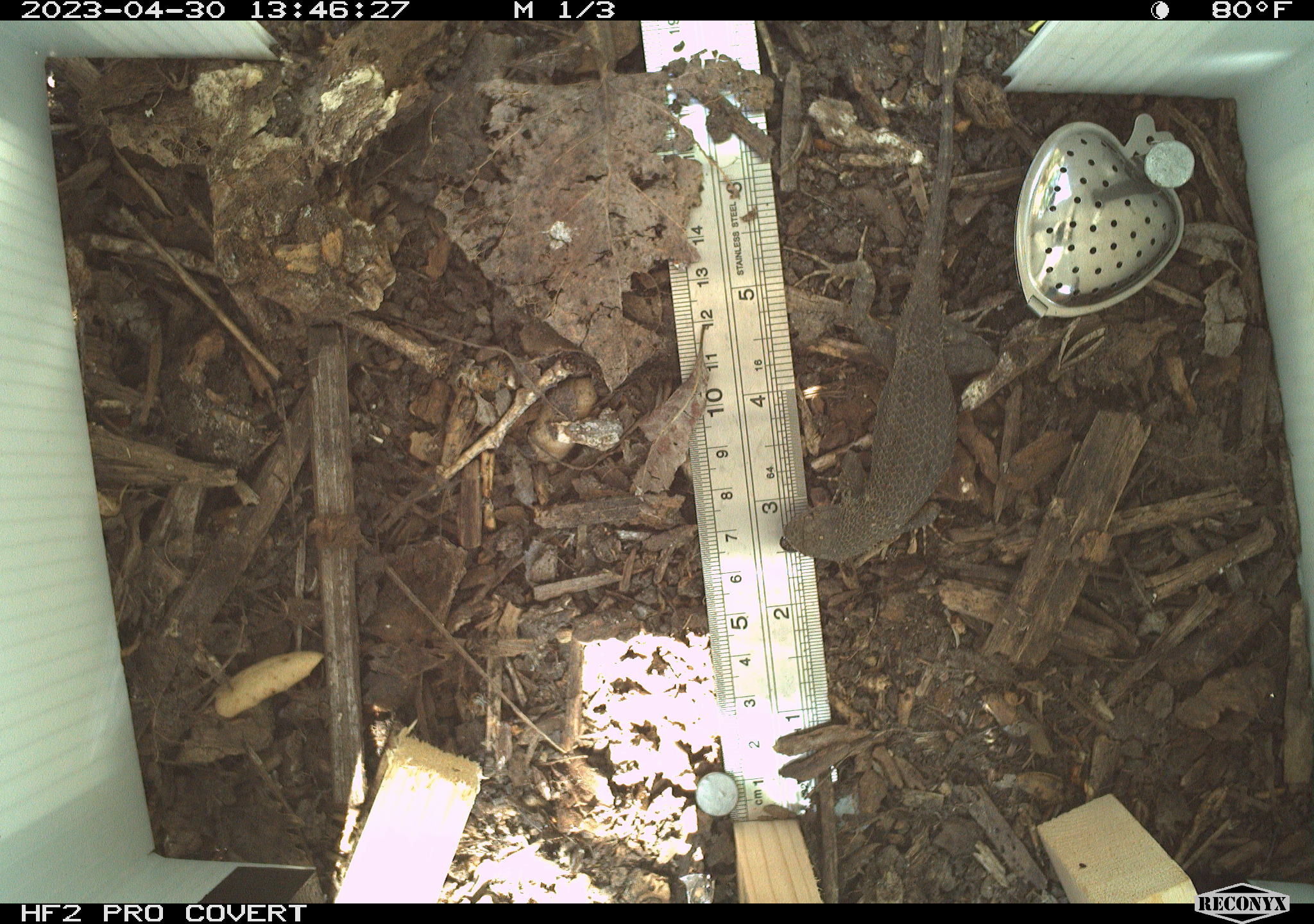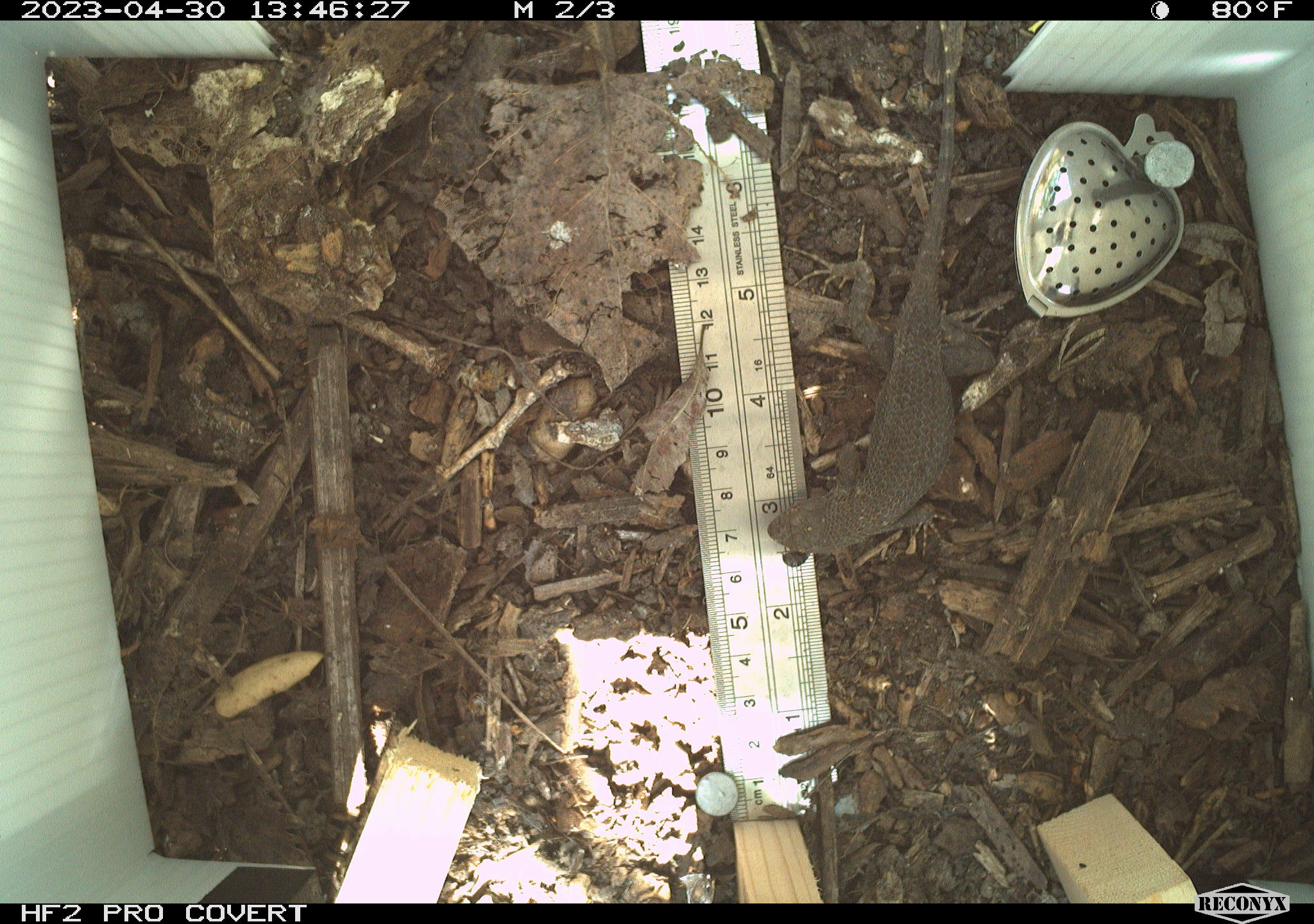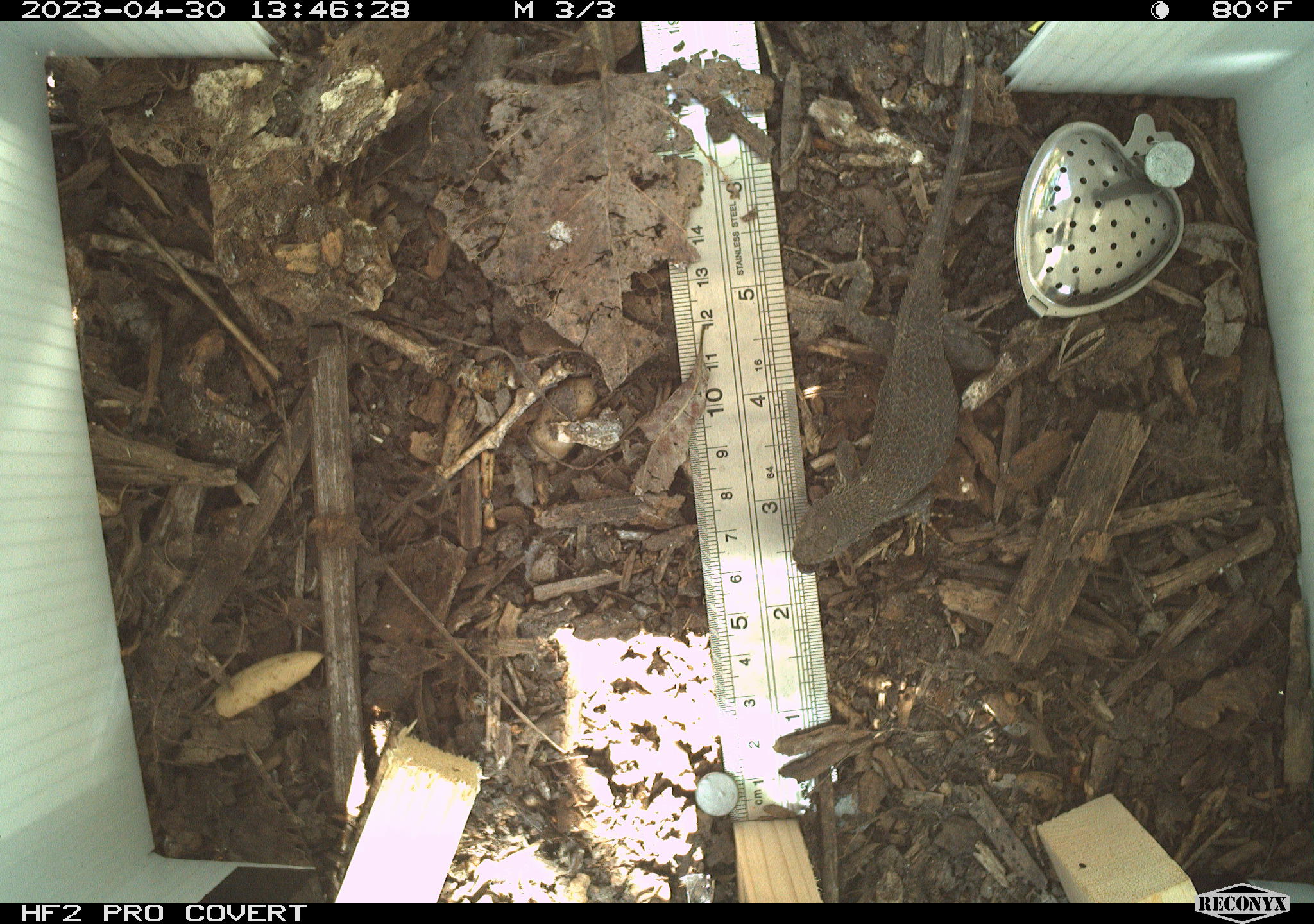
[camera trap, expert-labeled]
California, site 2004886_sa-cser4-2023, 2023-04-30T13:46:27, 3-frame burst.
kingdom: Animalia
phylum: Chordata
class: Reptilia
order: Squamata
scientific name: Squamata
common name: lizards and snakes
Lizards and snakes (Squamata).